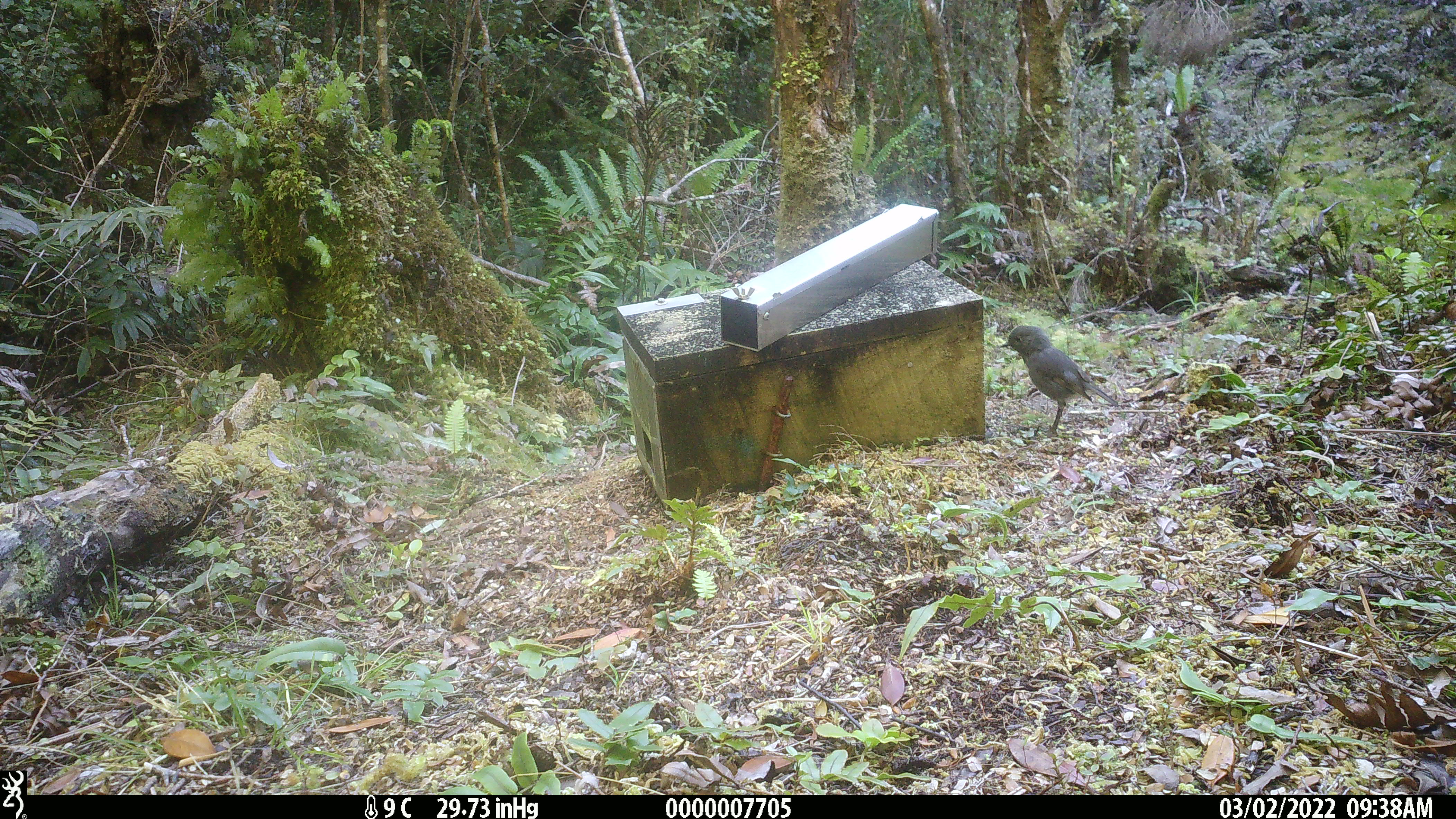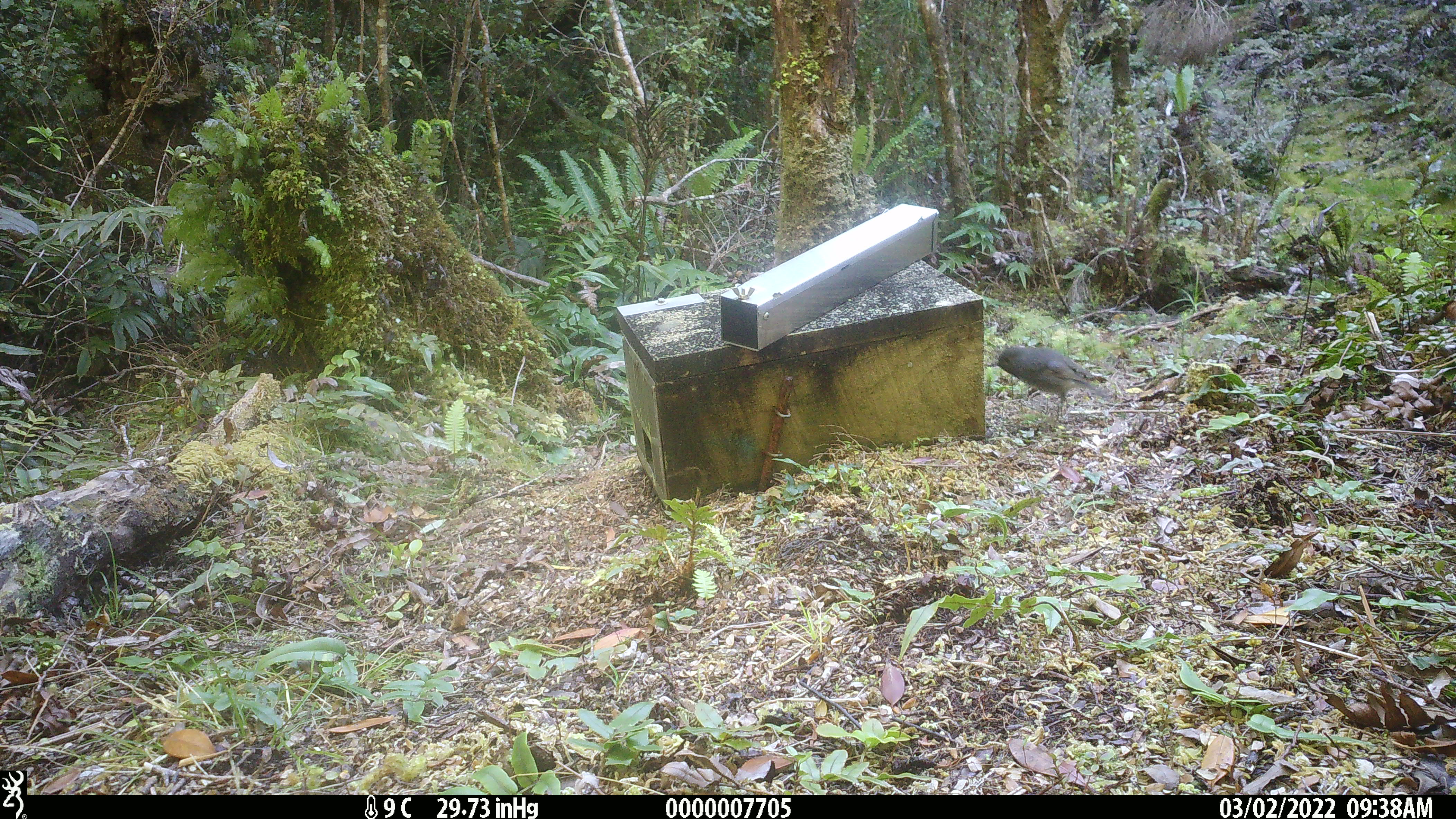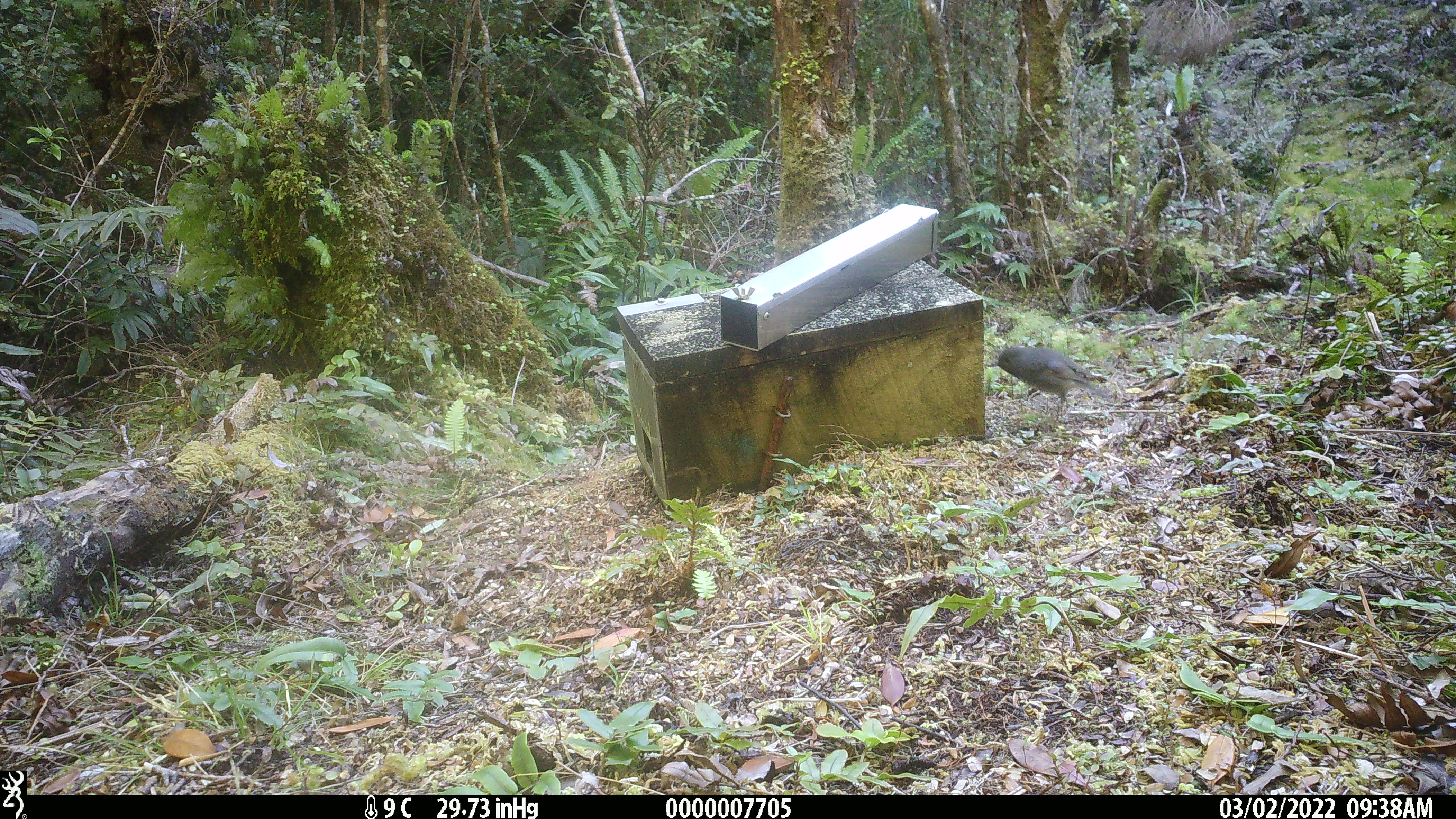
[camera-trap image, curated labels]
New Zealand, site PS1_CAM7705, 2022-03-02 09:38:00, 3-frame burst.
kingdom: Animalia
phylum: Chordata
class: Aves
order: Passeriformes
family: Petroicidae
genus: Petroica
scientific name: Petroica australis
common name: new zealand robin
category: robin